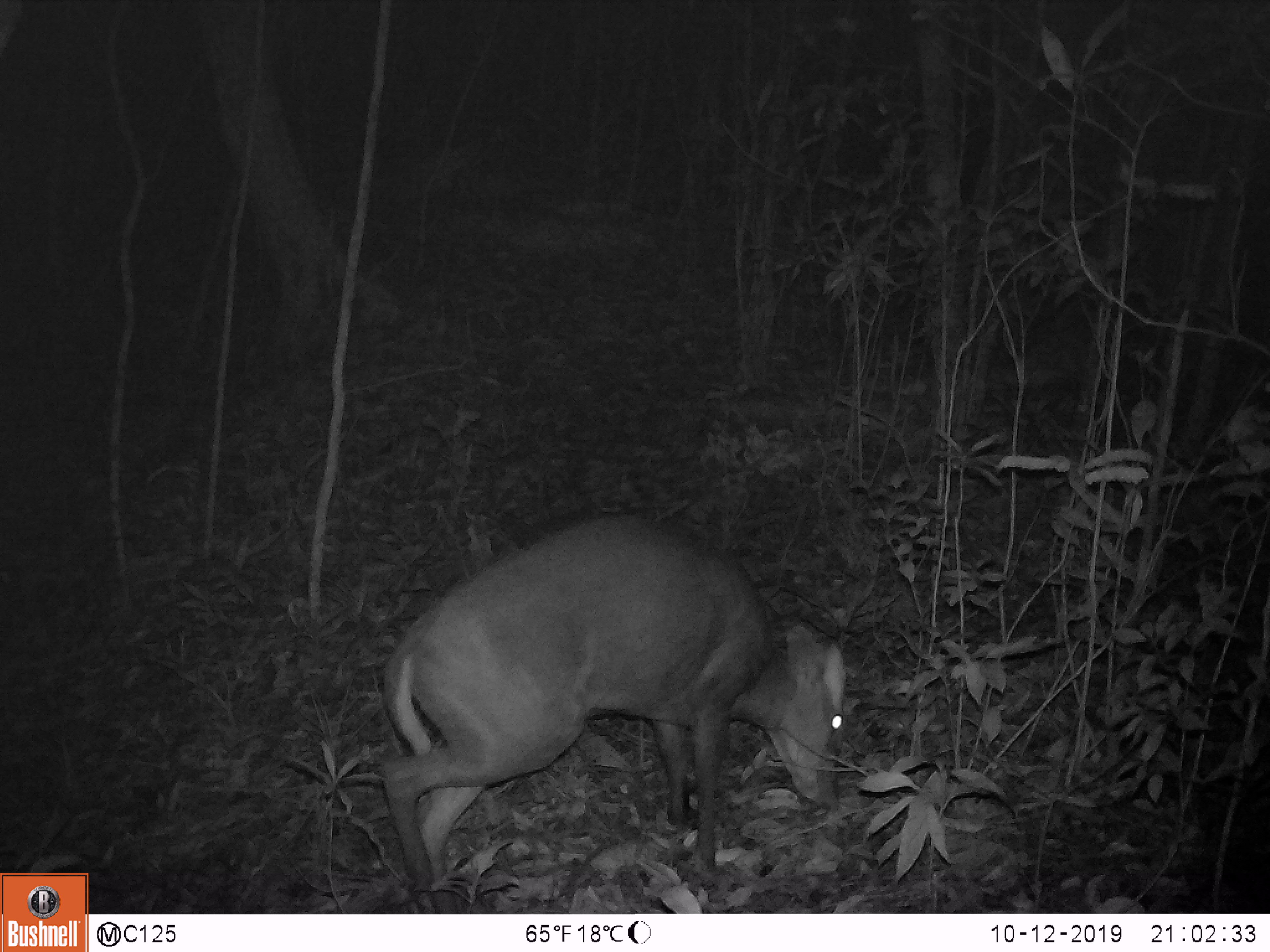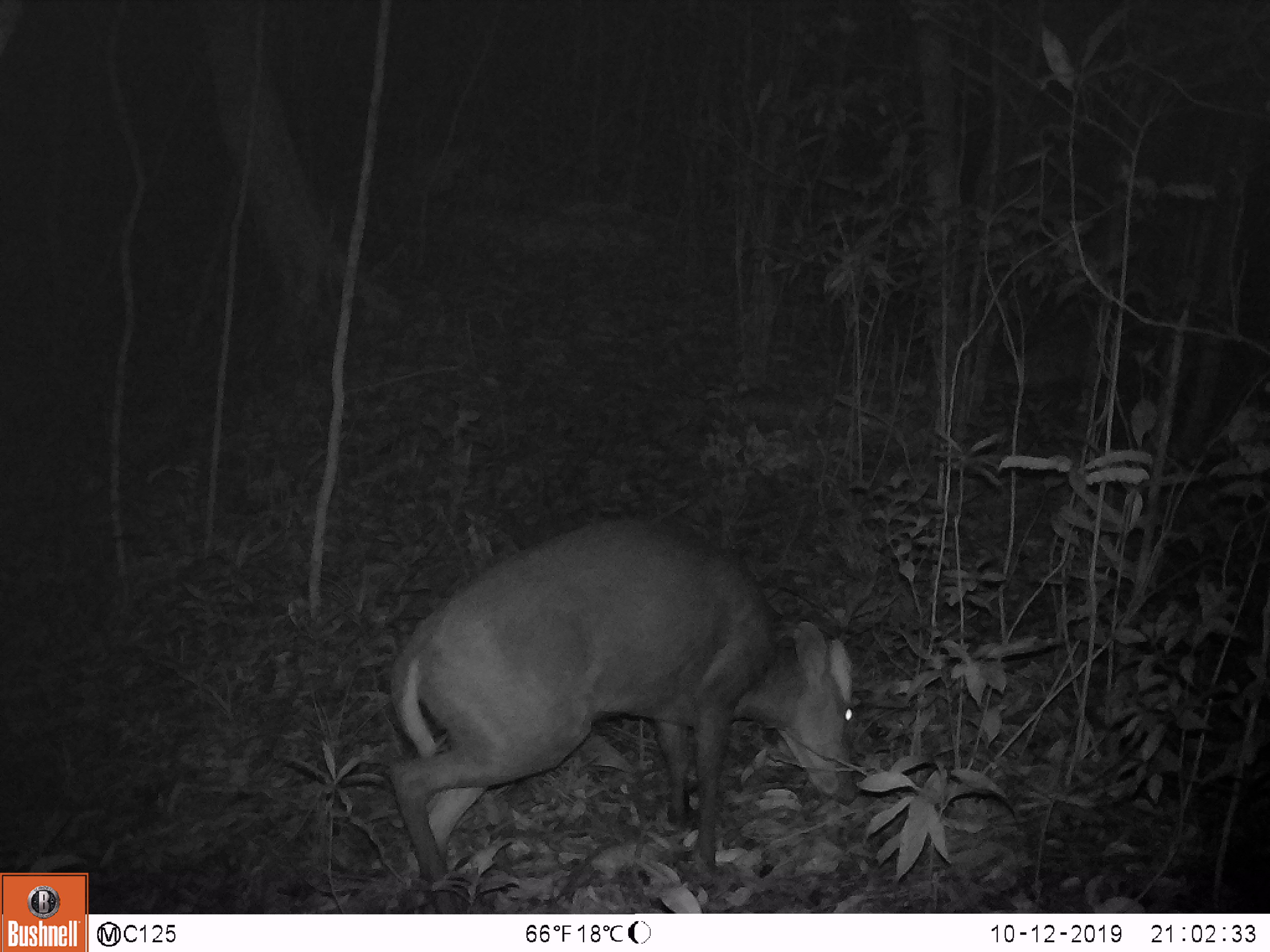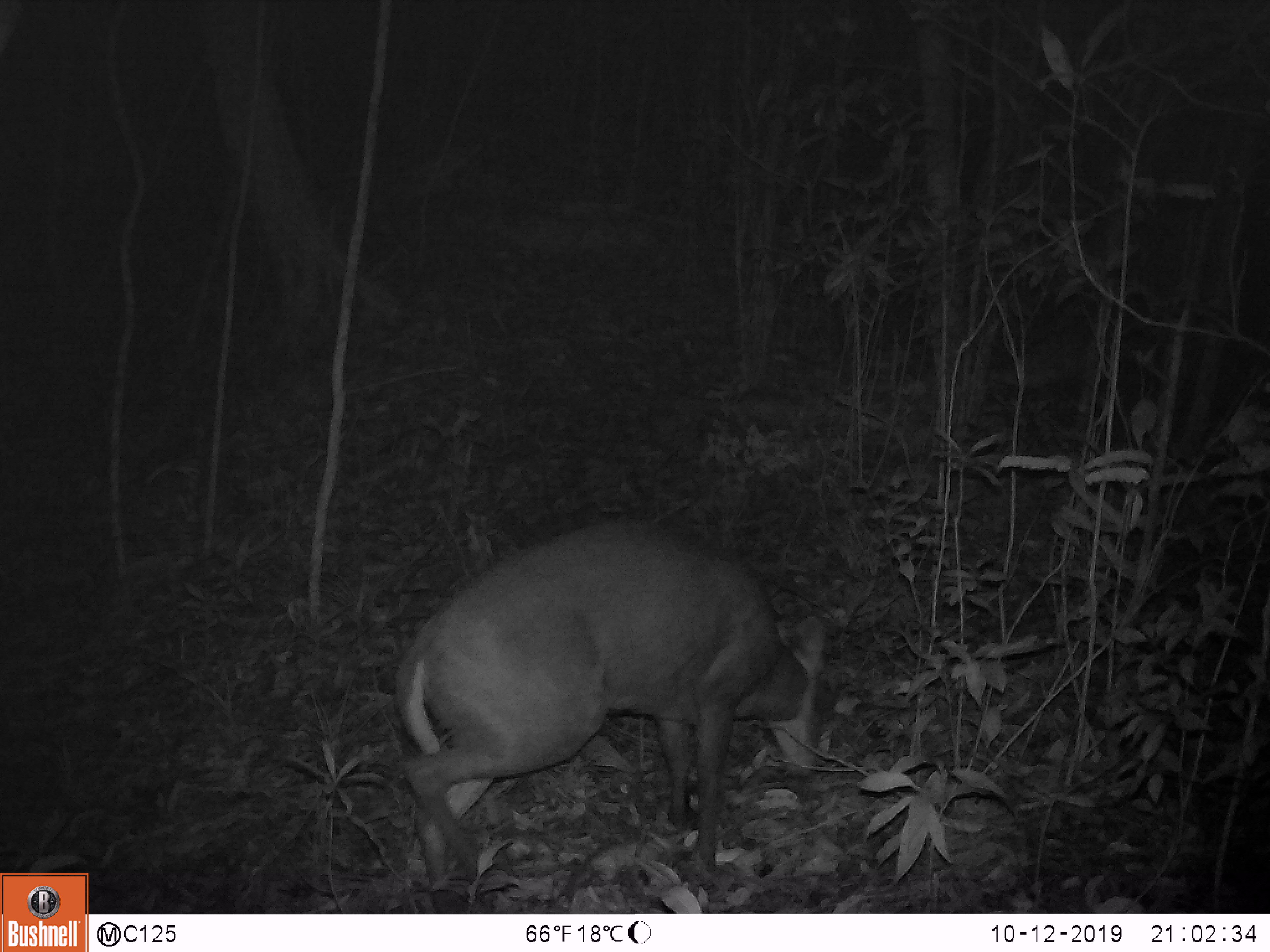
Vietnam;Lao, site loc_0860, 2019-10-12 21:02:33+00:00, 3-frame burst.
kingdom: Animalia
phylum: Chordata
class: Mammalia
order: Artiodactyla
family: Cervidae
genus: Muntiacus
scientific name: Muntiacus rooseveltorum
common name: roosevelt's muntjac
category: roosevelts muntjac group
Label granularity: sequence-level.